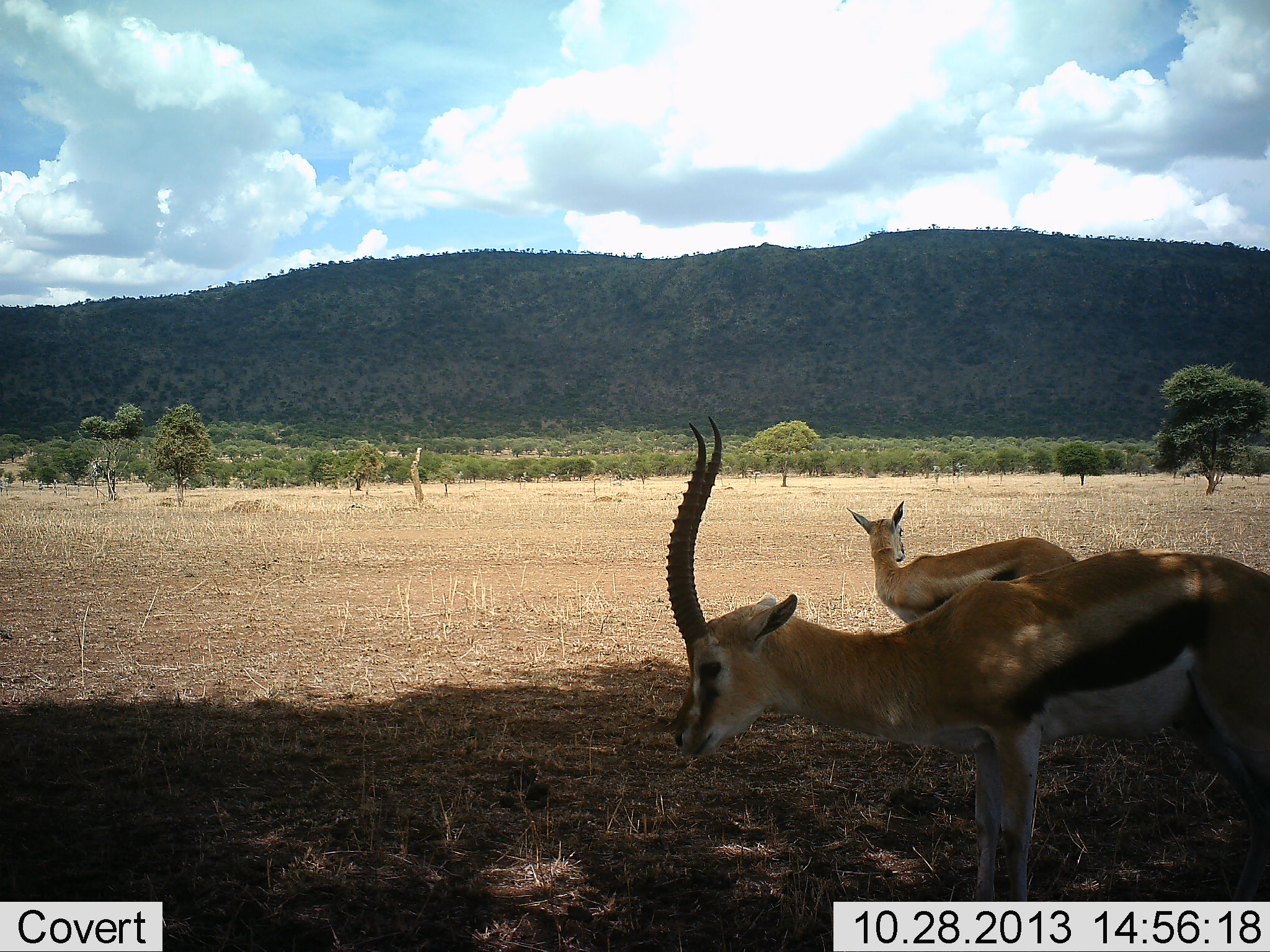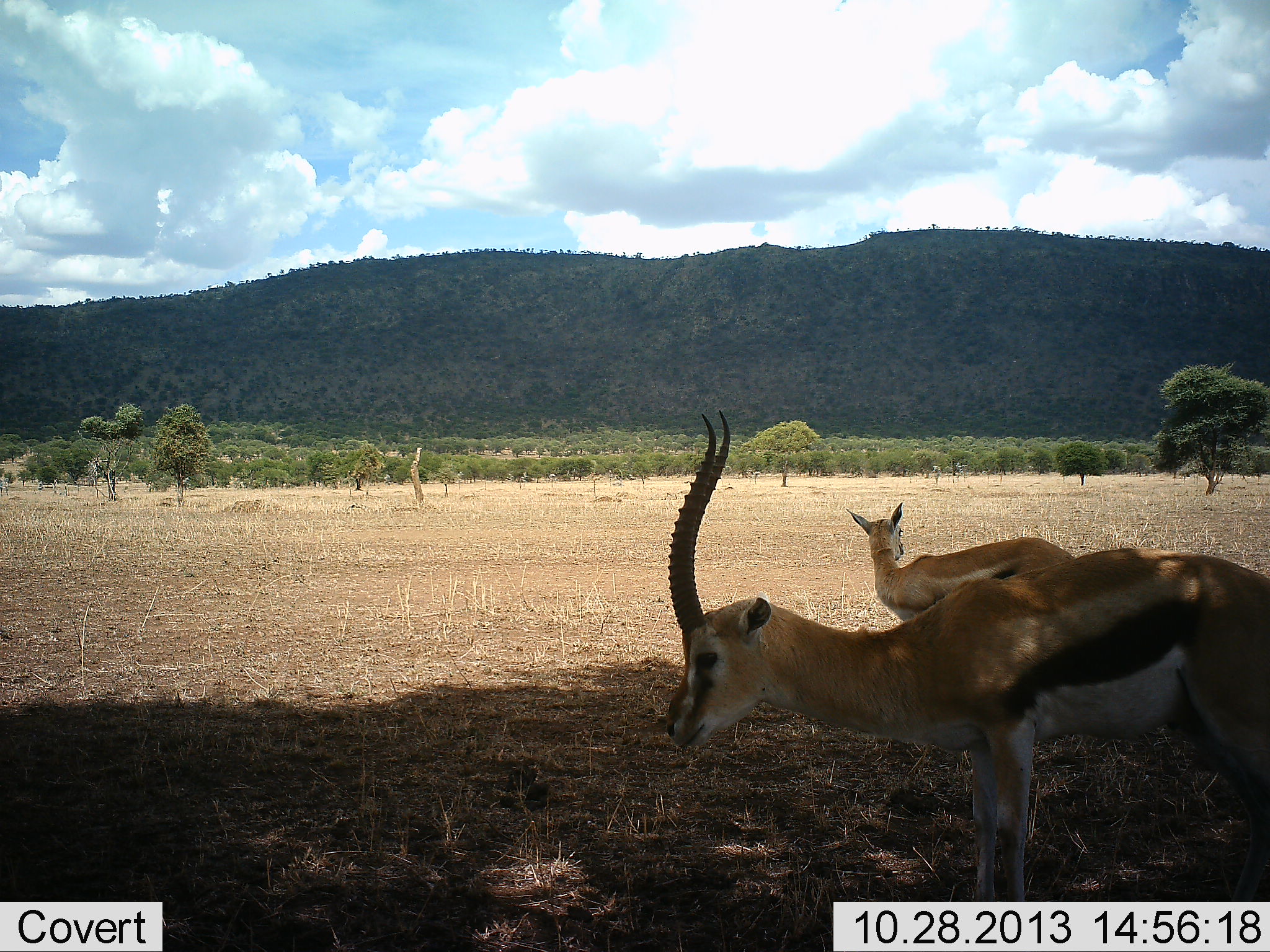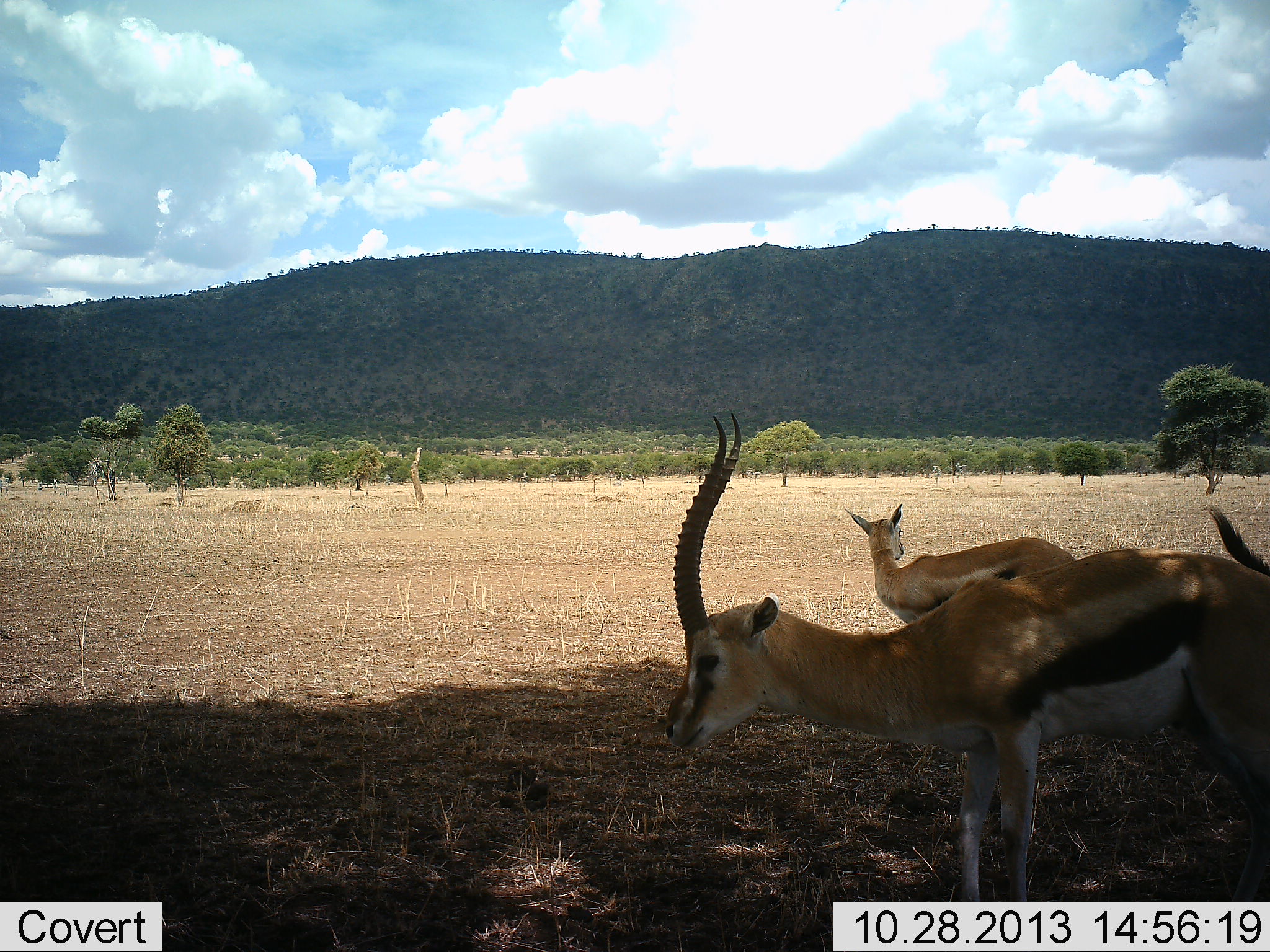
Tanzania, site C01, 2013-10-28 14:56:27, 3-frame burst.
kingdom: Animalia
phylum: Chordata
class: Mammalia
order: Artiodactyla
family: Bovidae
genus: Eudorcas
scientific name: Eudorcas thomsonii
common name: thomson's gazelle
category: gazellethomsons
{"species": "gazellethomsons (thomson's gazelle) (Eudorcas thomsonii)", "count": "2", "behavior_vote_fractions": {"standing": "90%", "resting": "0%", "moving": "10%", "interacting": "0%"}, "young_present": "0%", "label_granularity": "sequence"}